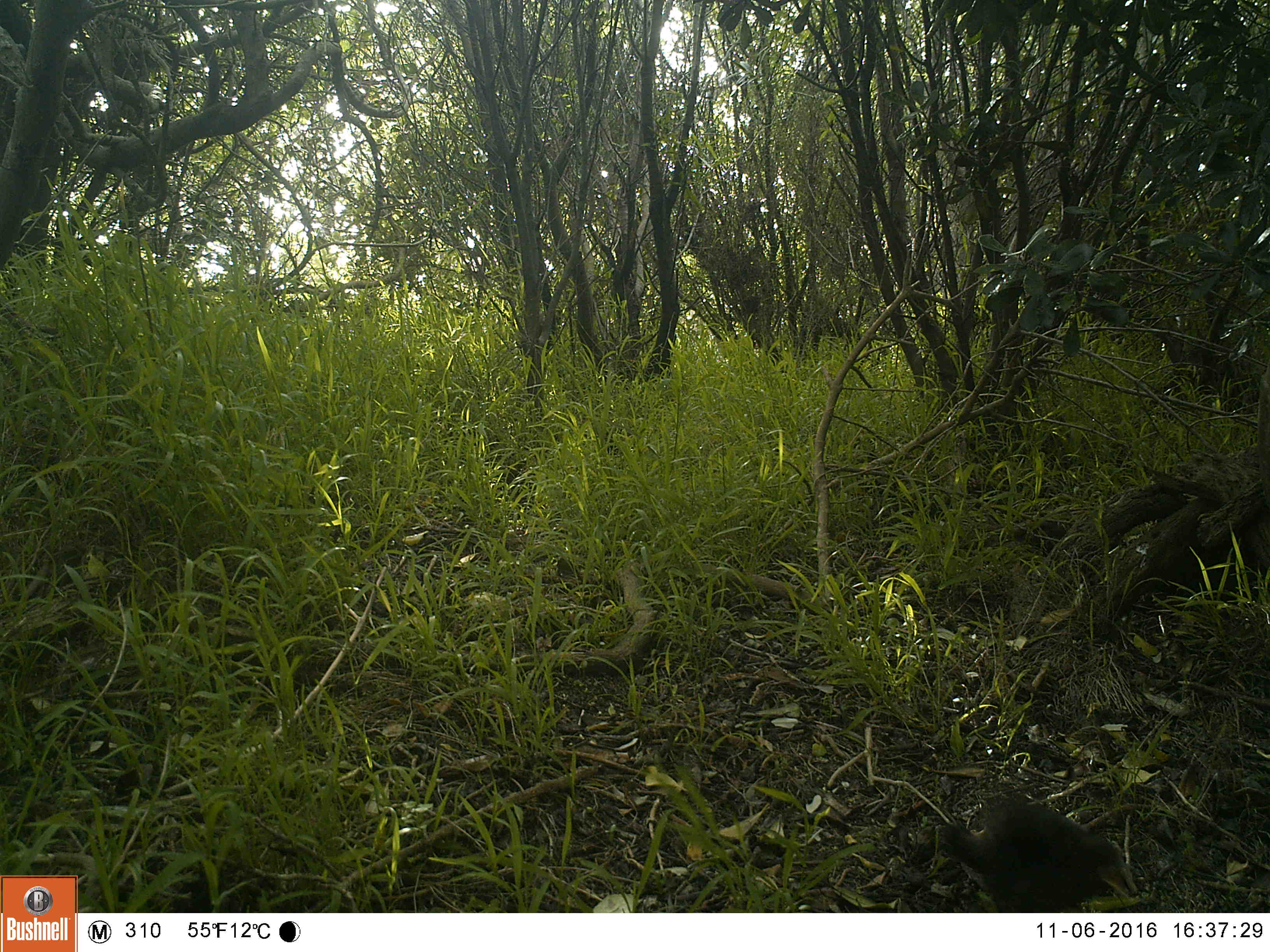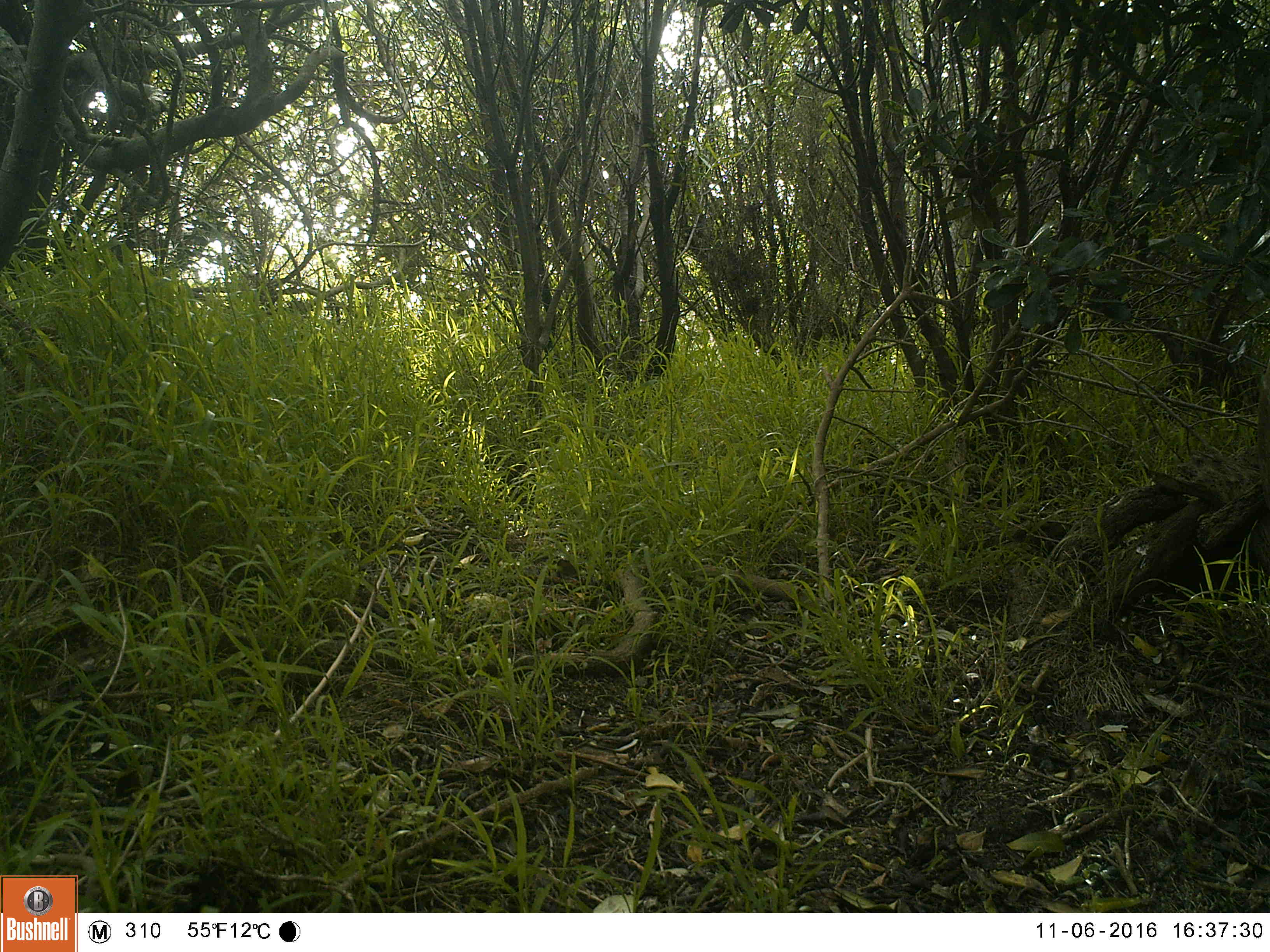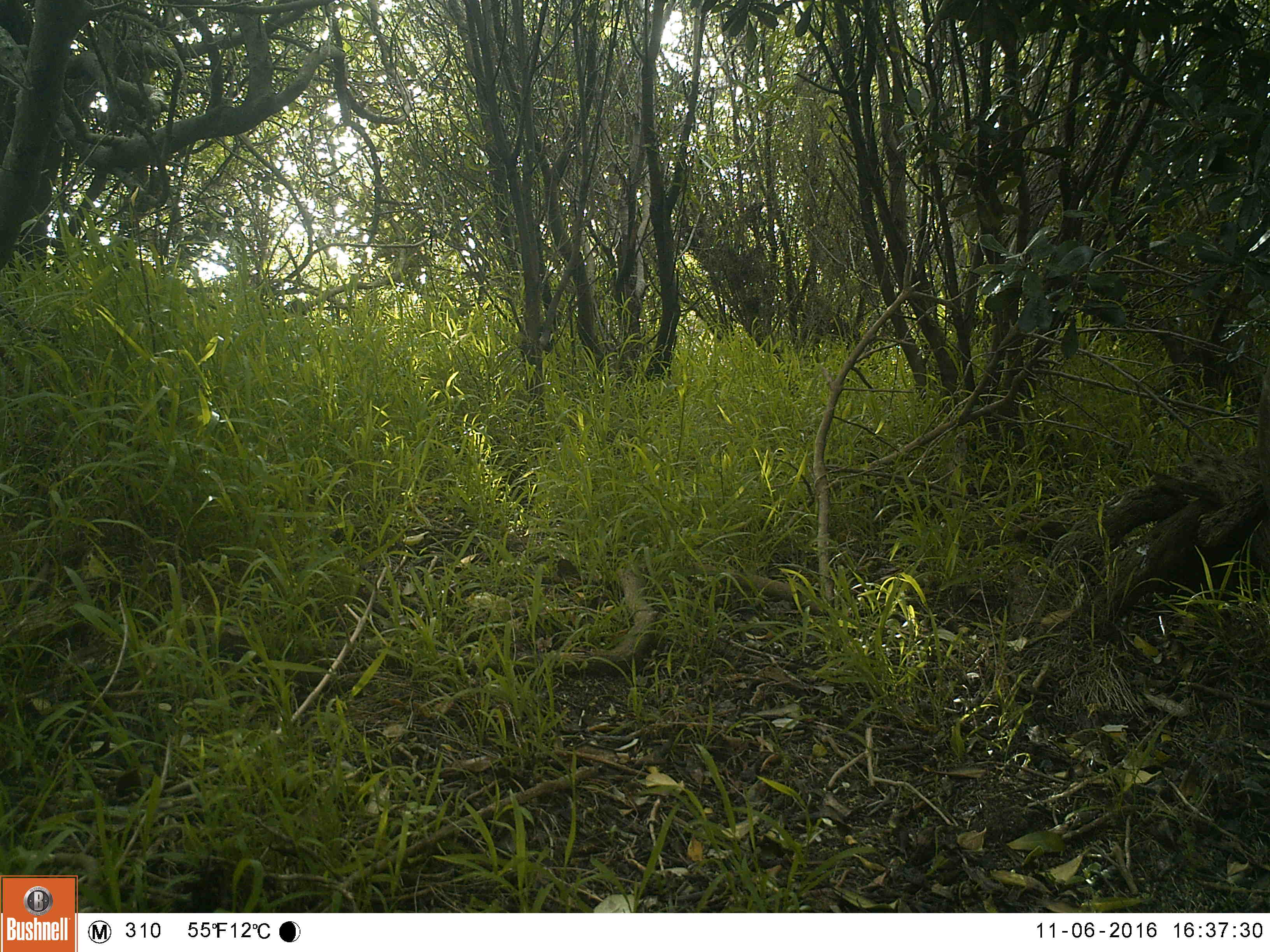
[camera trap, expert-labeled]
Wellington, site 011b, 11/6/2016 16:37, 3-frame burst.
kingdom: Animalia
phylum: Chordata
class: Aves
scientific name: Aves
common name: bird